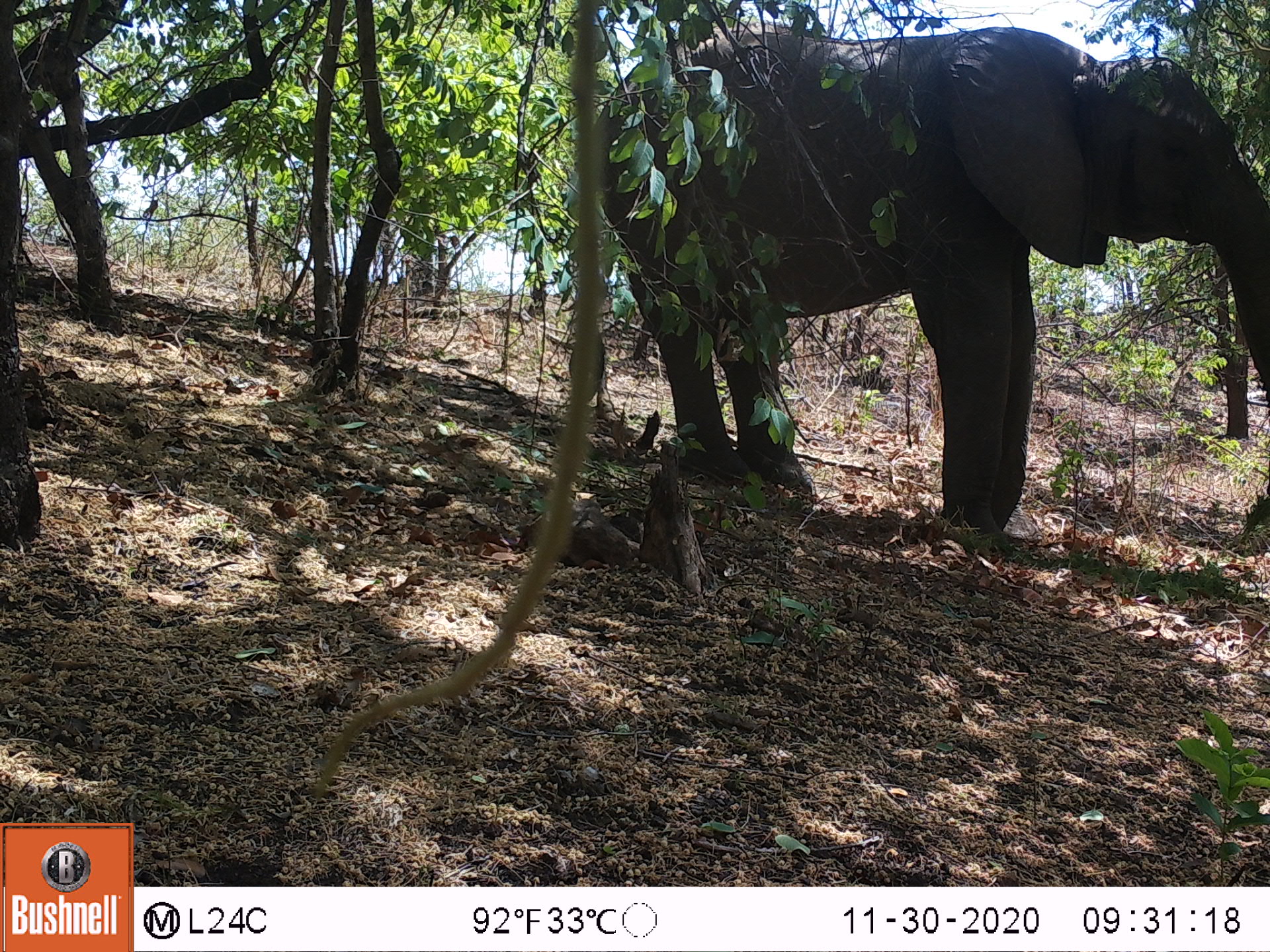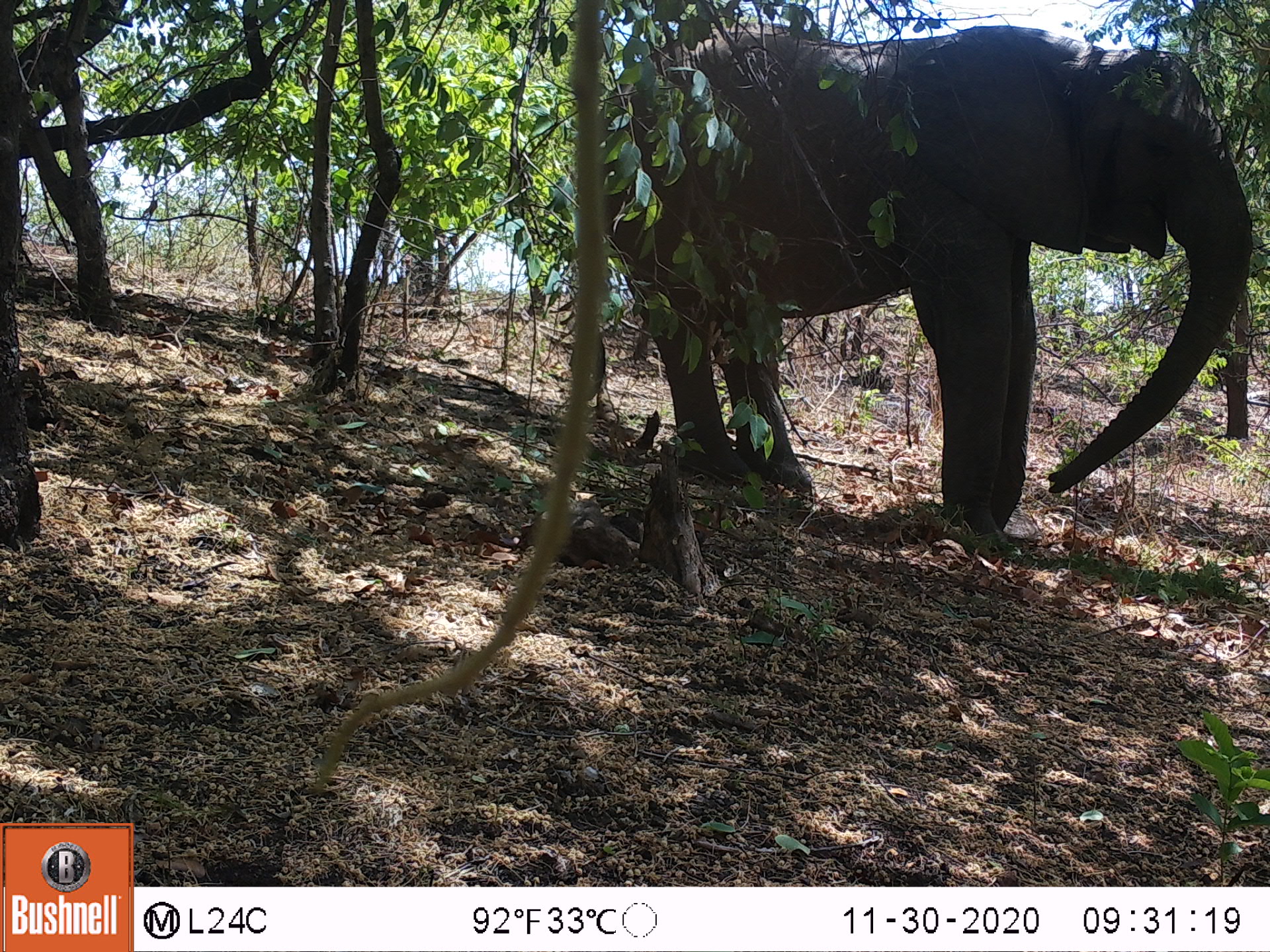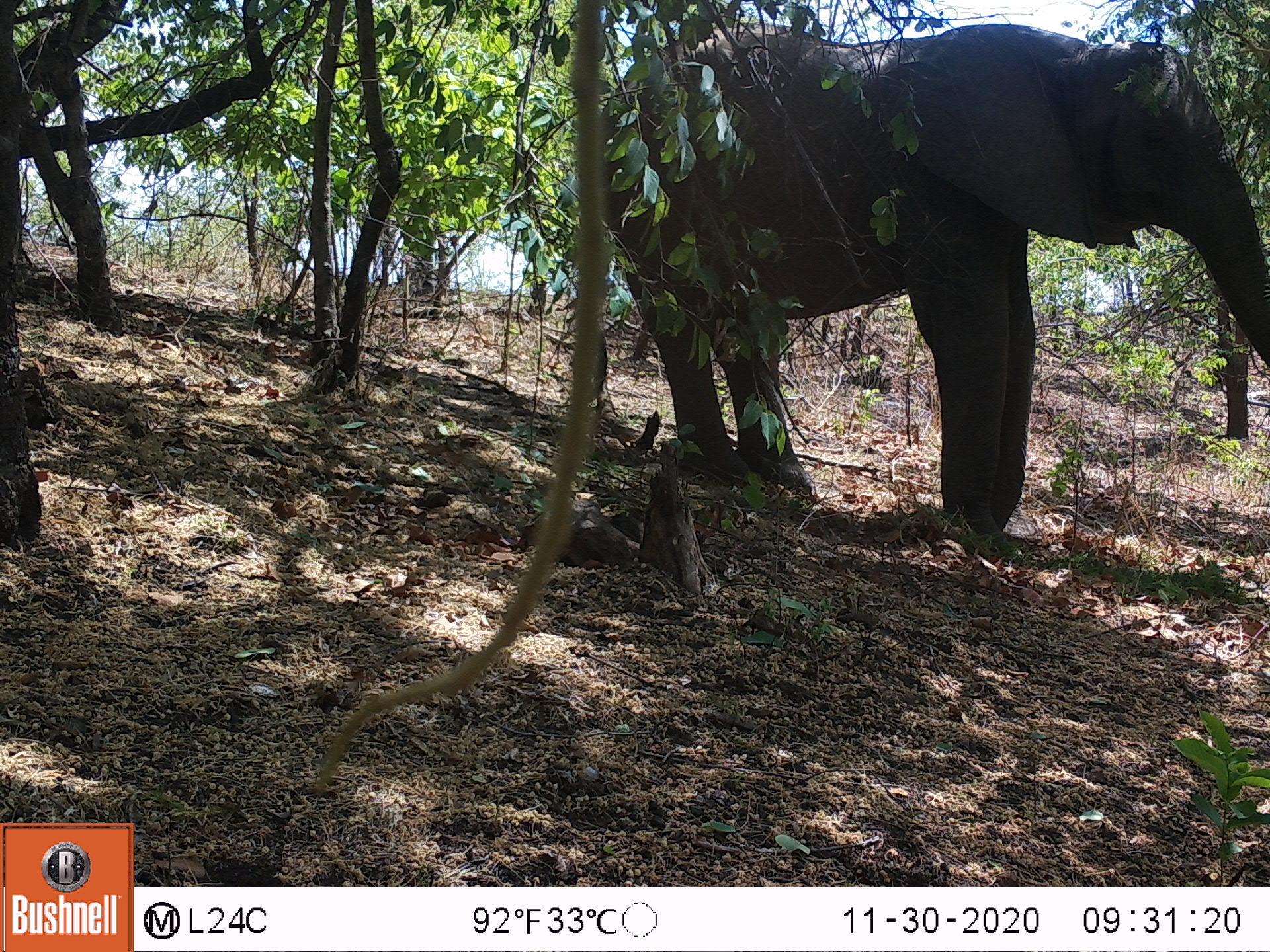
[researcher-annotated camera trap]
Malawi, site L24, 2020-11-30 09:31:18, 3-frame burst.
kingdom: Animalia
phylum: Chordata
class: Mammalia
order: Proboscidea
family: Elephantidae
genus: Loxodonta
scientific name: Loxodonta africana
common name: african savanna elephant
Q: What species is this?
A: African savanna elephant (Loxodonta africana).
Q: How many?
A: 1.